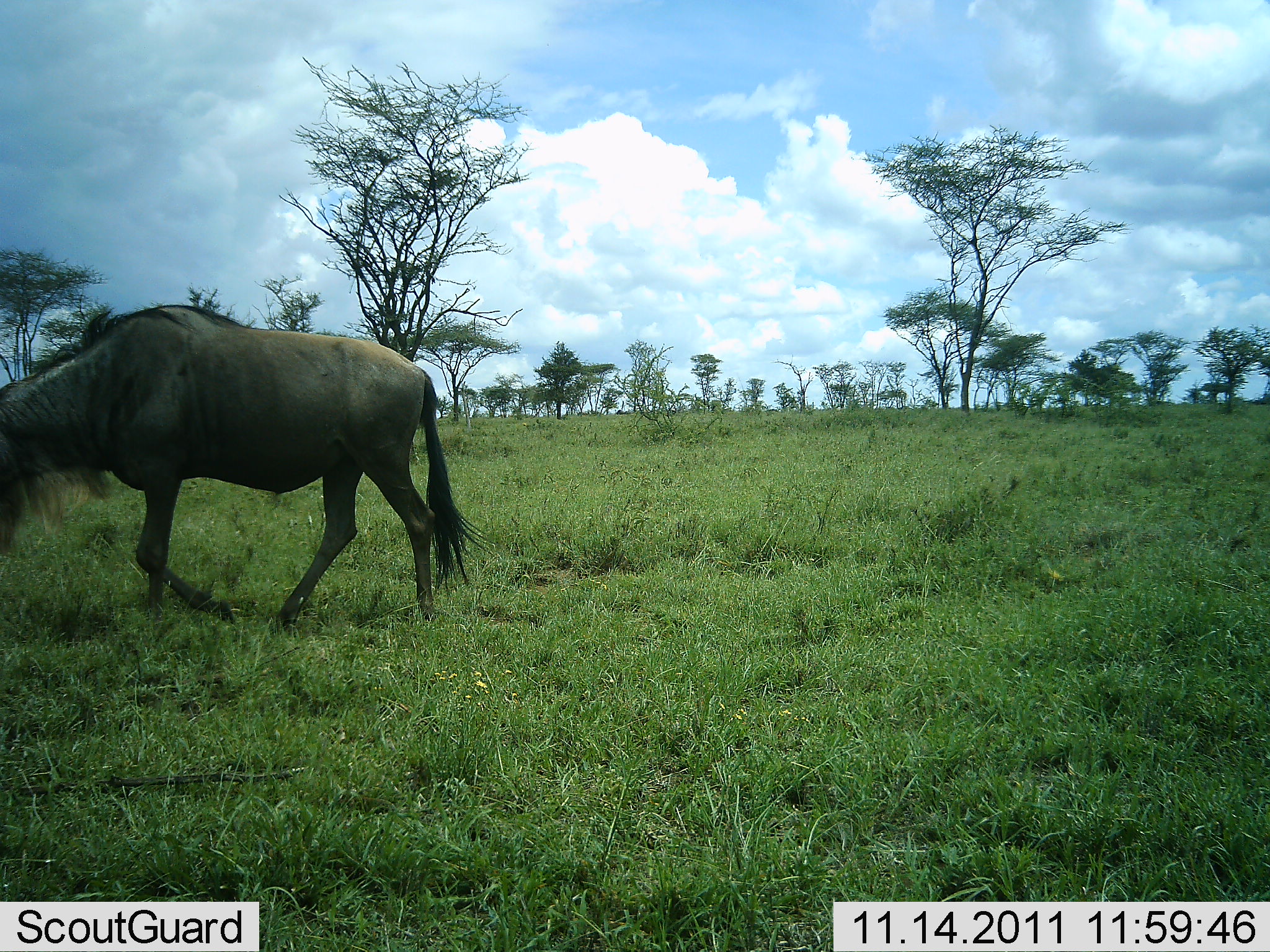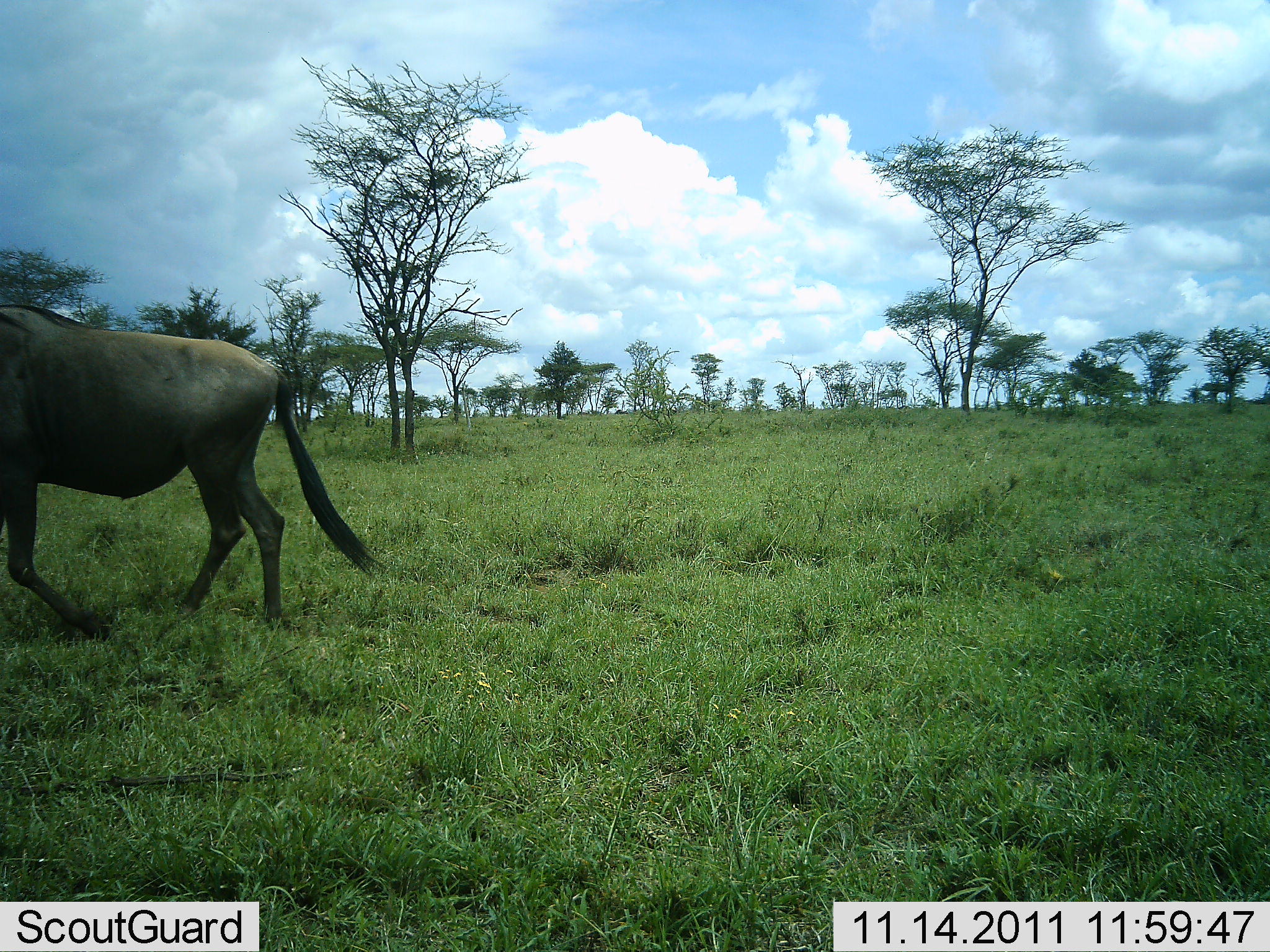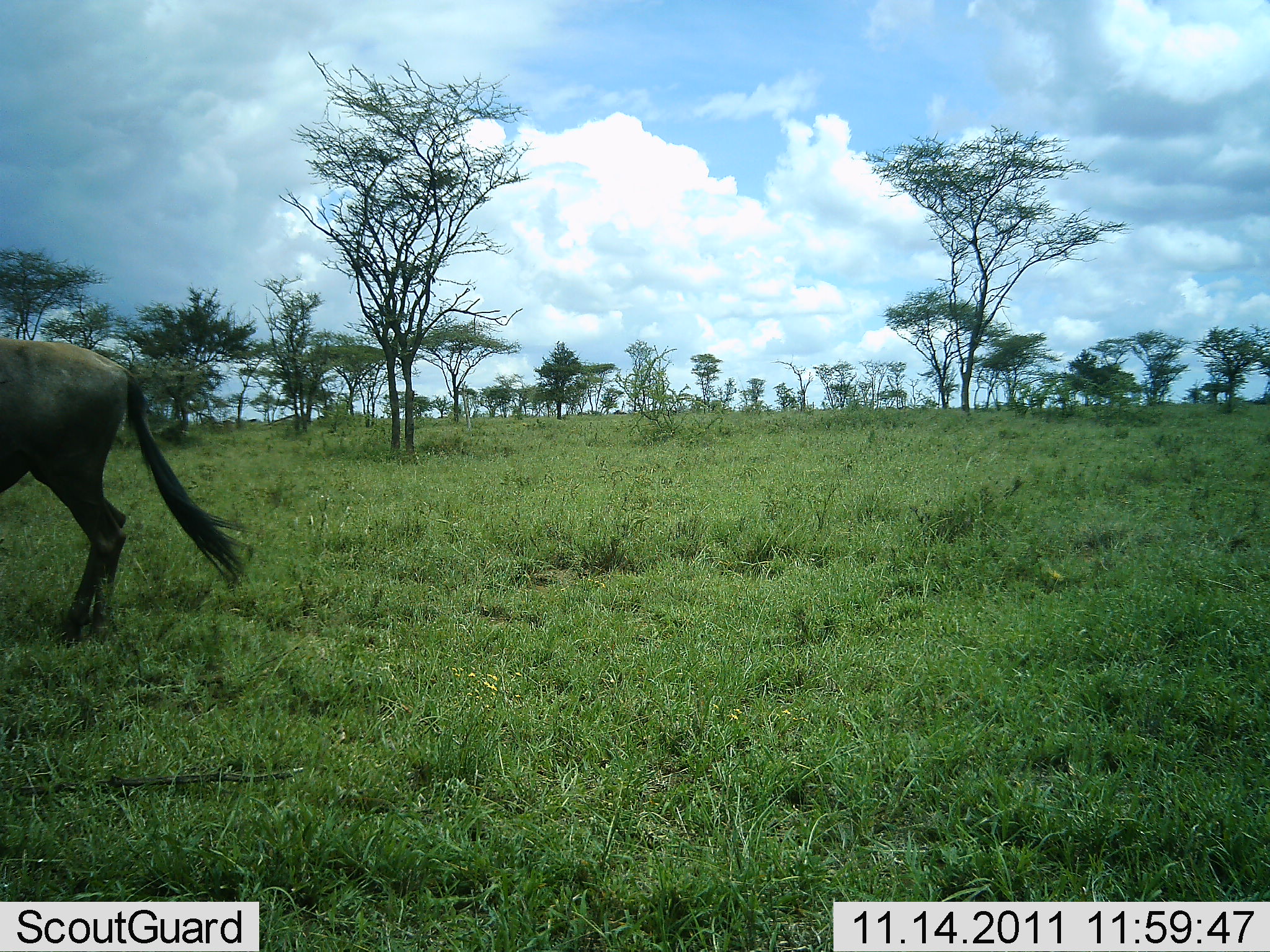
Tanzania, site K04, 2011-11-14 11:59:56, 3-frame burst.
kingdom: Animalia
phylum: Chordata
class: Mammalia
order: Artiodactyla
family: Bovidae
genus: Connochaetes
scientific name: Connochaetes taurinus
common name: blue wildebeest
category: wildebeest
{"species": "wildebeest (blue wildebeest) (Connochaetes taurinus)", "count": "1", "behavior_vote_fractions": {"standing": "6%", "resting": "0%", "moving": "94%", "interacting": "0%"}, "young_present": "0%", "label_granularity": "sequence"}